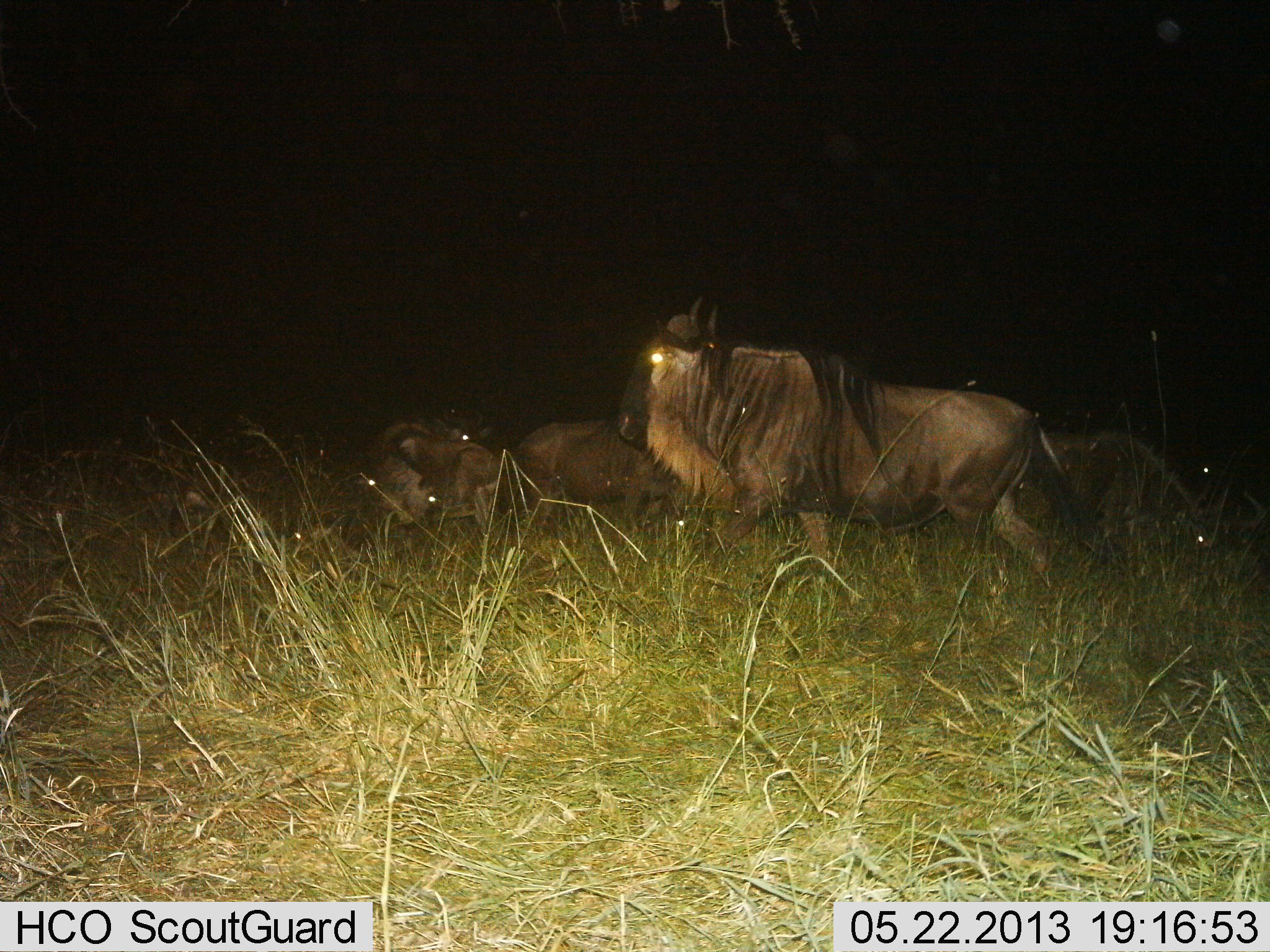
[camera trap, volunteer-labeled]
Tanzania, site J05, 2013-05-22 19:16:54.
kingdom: Animalia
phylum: Chordata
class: Mammalia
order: Artiodactyla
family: Bovidae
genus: Connochaetes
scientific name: Connochaetes taurinus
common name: blue wildebeest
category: wildebeest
Wildebeest (blue wildebeest) (Connochaetes taurinus), count 5. Behavior (volunteer vote fractions): standing 70%, resting 40%, moving 40%, interacting 0%. Young present (vote fraction): 0%. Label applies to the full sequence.